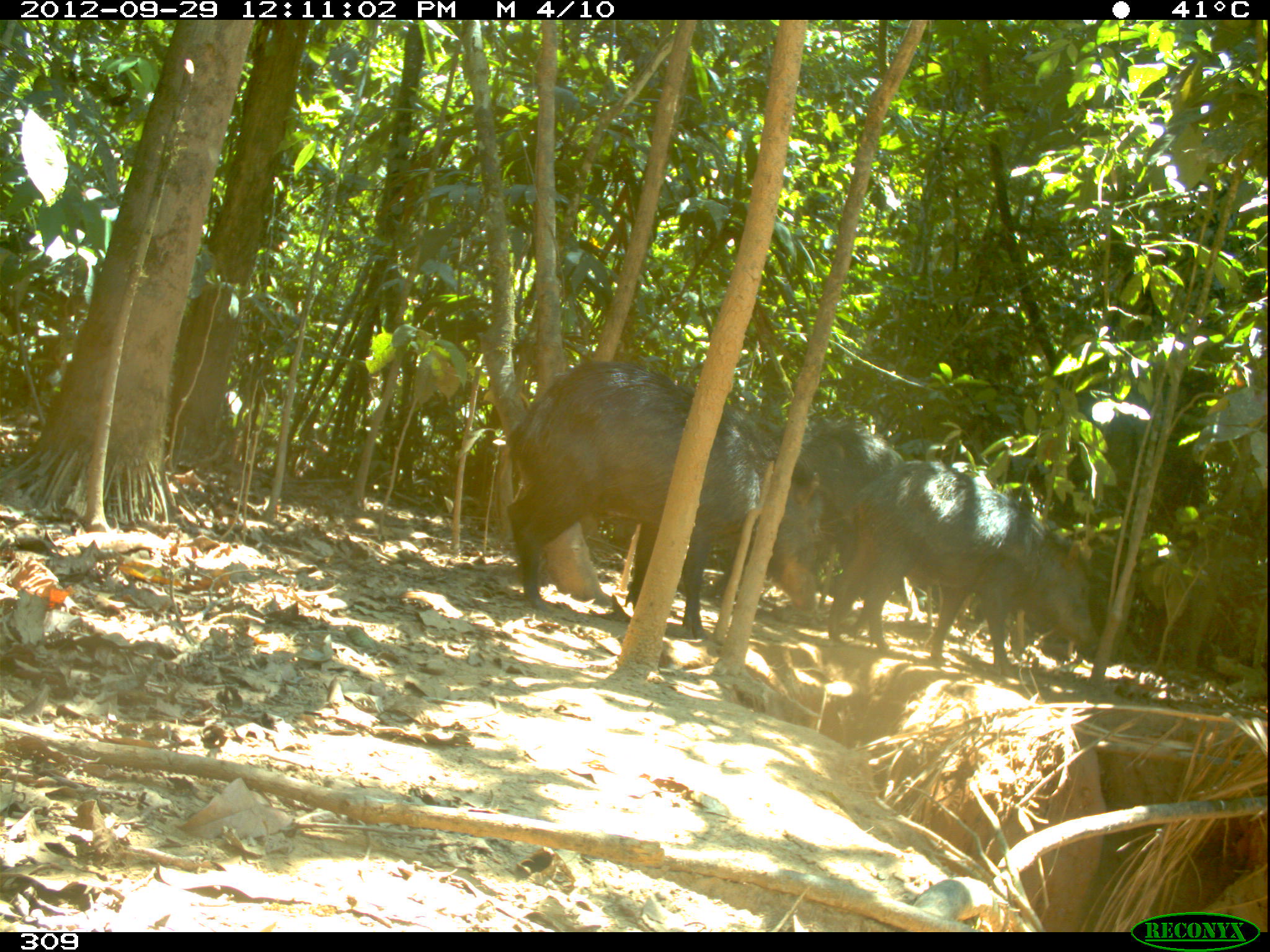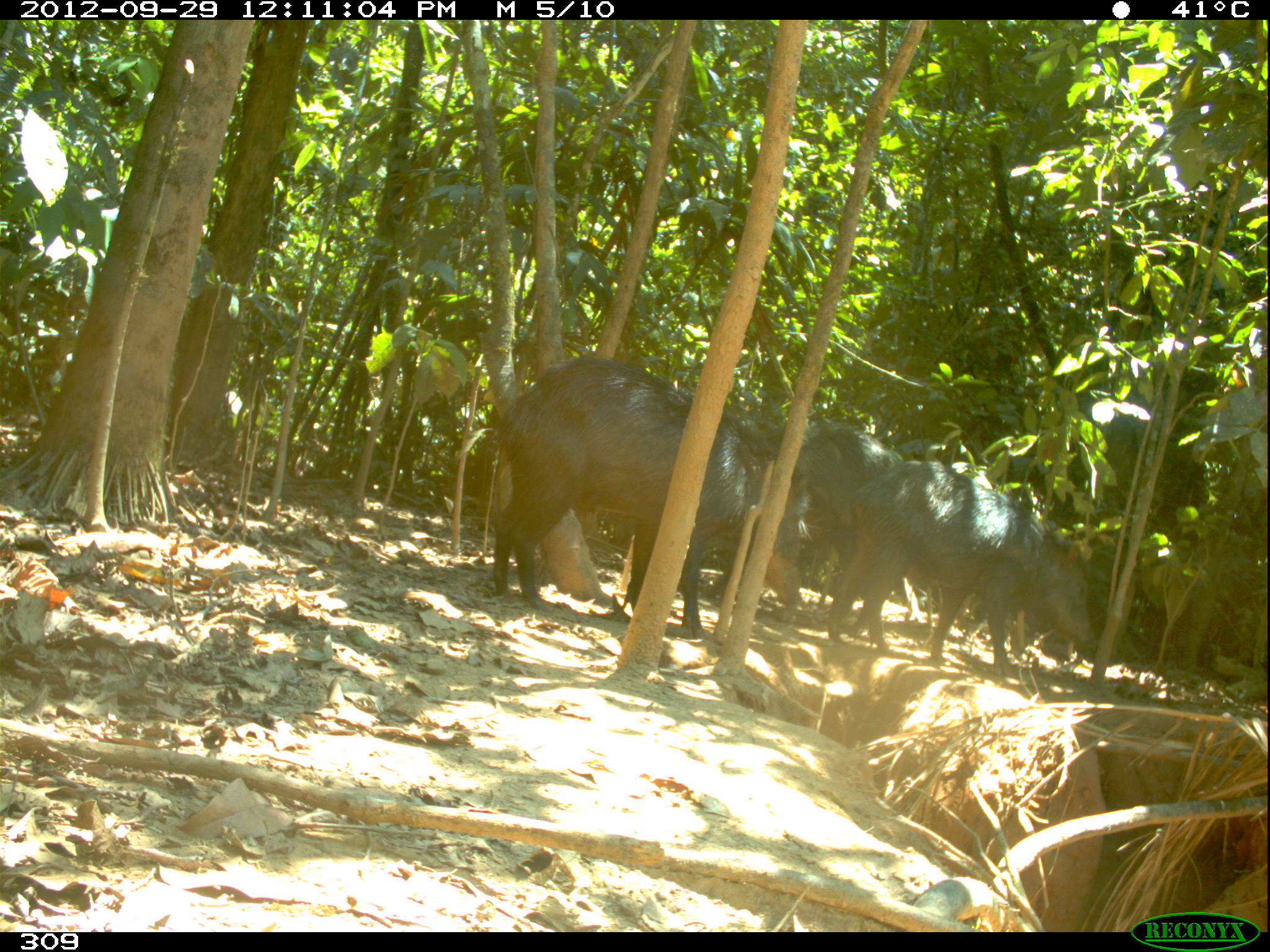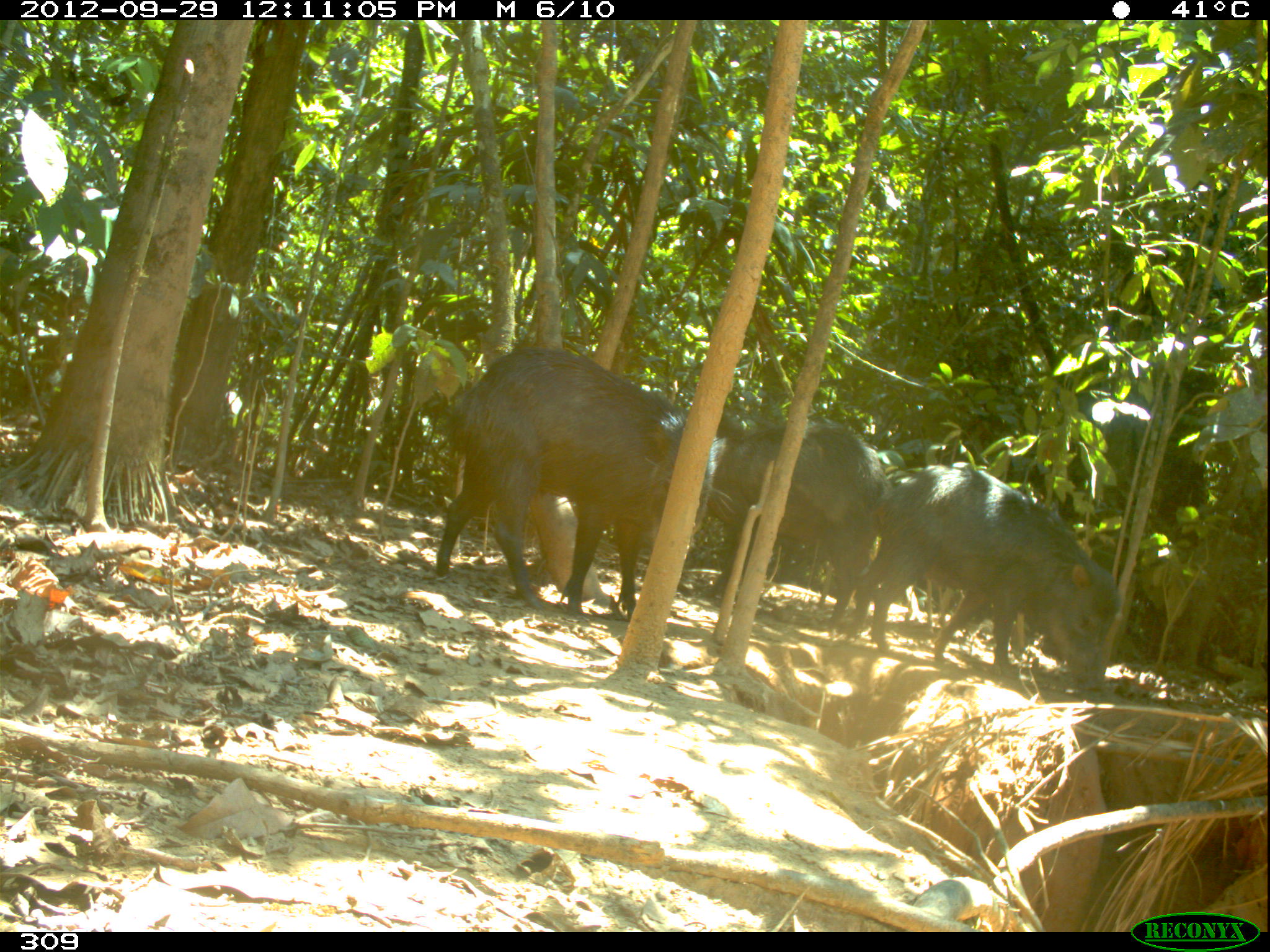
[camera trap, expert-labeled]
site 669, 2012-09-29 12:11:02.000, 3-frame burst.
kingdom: Animalia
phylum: Chordata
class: Mammalia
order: Artiodactyla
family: Tayassuidae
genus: Tayassu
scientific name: Tayassu pecari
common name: white-lipped peccary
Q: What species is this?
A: Tayassu pecari (white-lipped peccary).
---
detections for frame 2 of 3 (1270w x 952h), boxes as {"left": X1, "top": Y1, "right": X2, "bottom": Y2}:
tayassu pecari: {"left": 493, "top": 355, "right": 812, "bottom": 639}; {"left": 827, "top": 459, "right": 1094, "bottom": 683}; {"left": 797, "top": 428, "right": 925, "bottom": 623}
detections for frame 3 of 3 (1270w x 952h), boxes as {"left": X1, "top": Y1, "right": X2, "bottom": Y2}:
tayassu pecari: {"left": 436, "top": 346, "right": 724, "bottom": 621}; {"left": 853, "top": 466, "right": 1120, "bottom": 693}; {"left": 708, "top": 414, "right": 891, "bottom": 624}